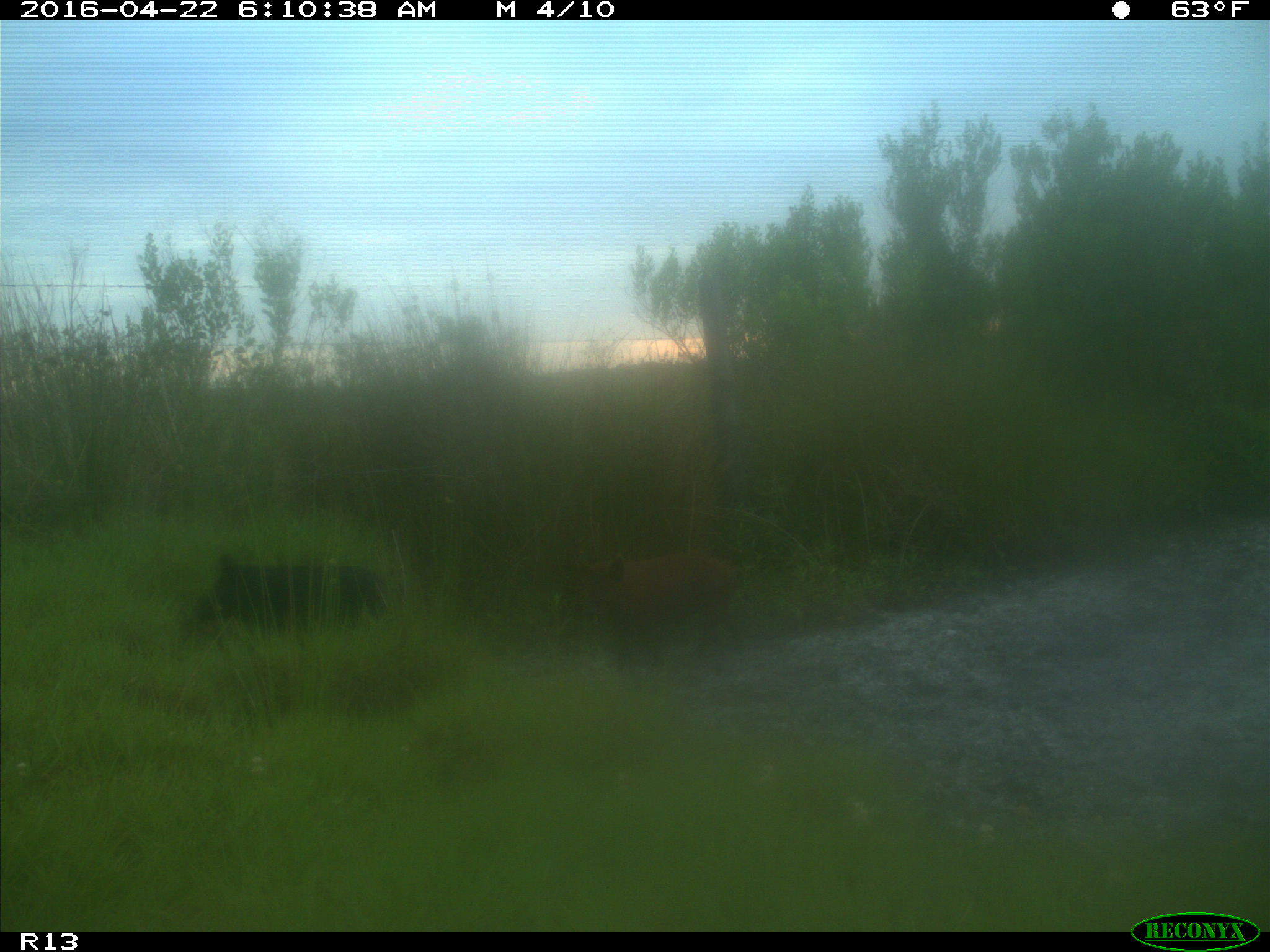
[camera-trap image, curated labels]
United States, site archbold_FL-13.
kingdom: Animalia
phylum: Chordata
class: Mammalia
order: Artiodactyla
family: Suidae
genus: Sus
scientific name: Sus scrofa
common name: wild boar